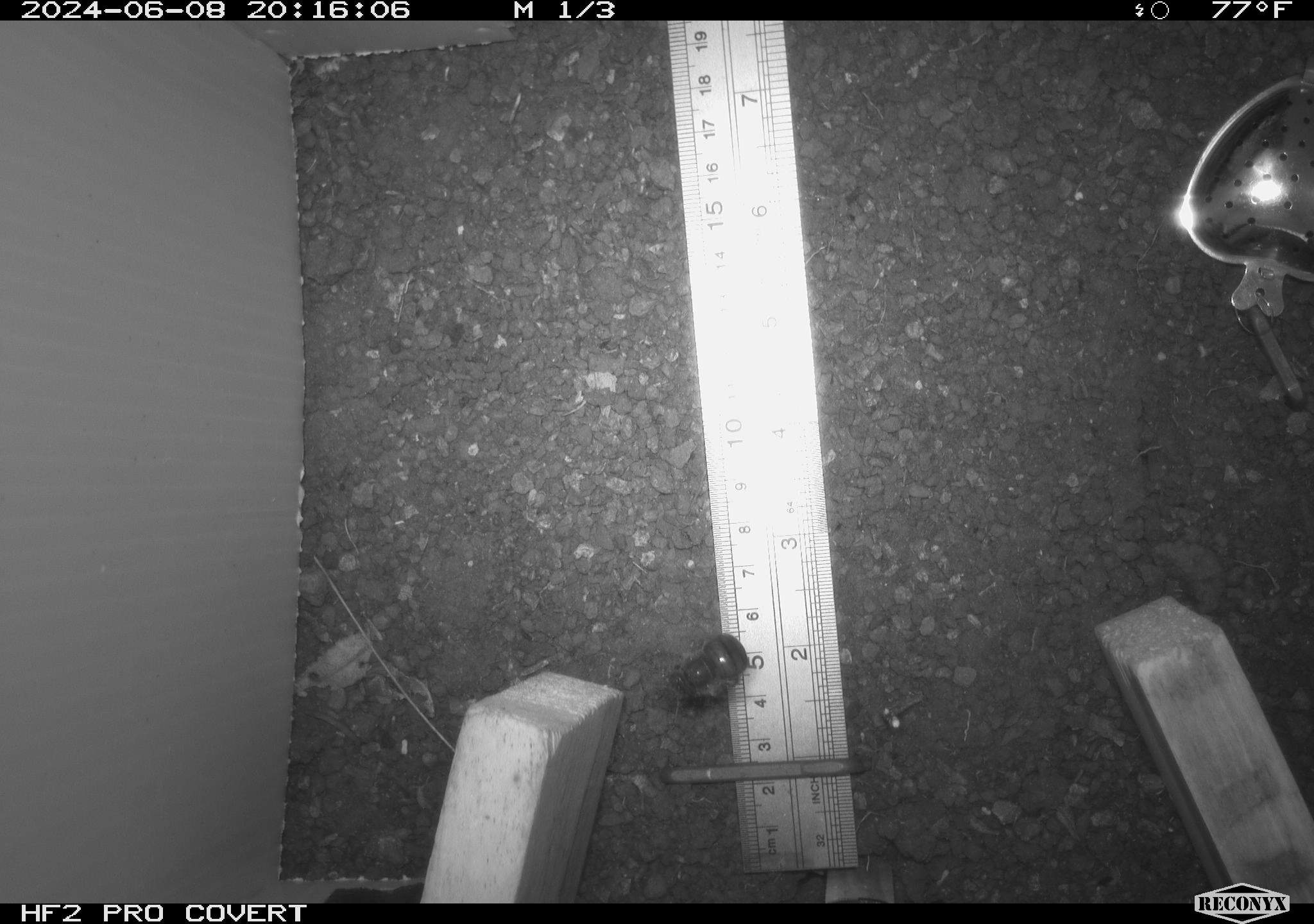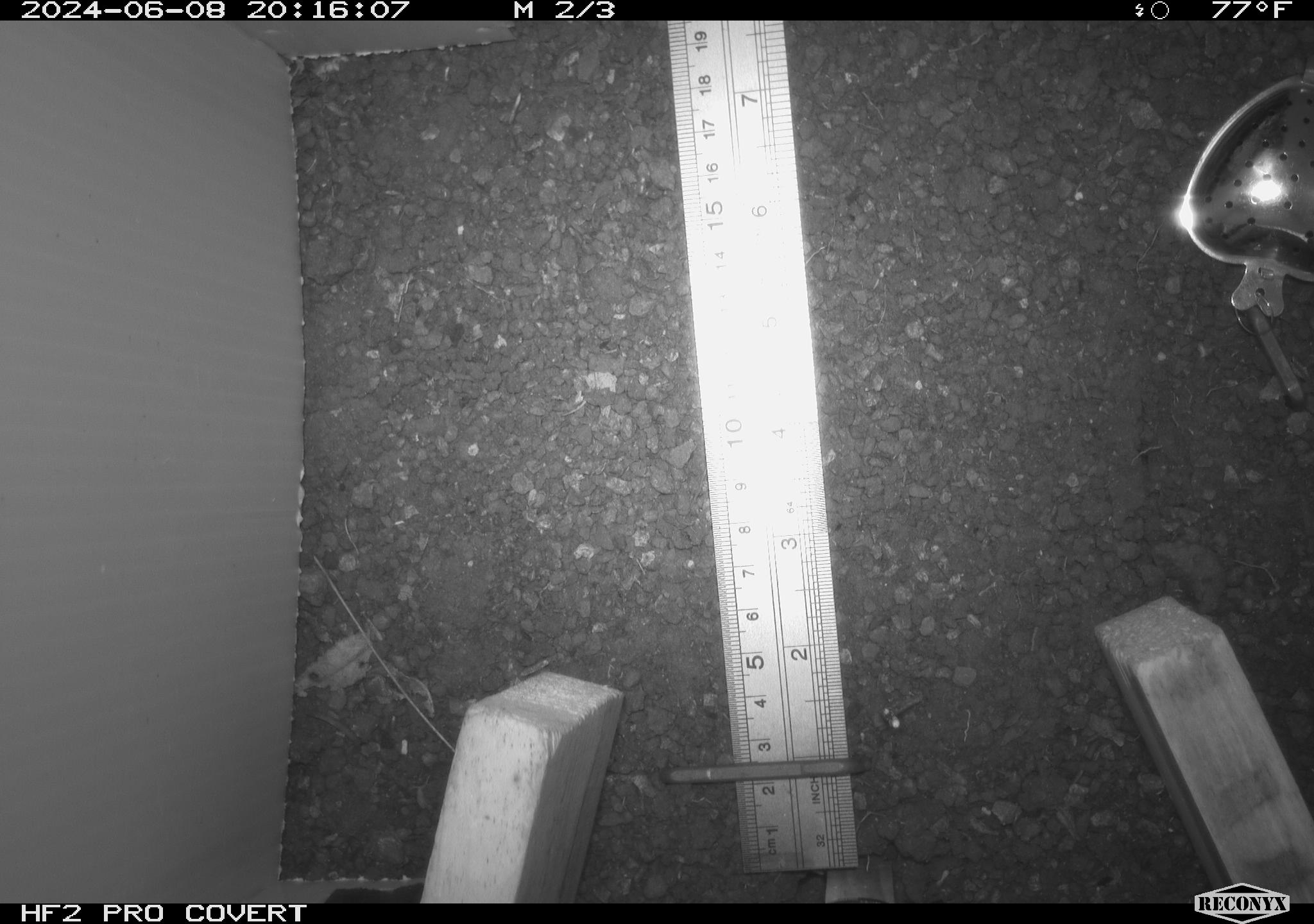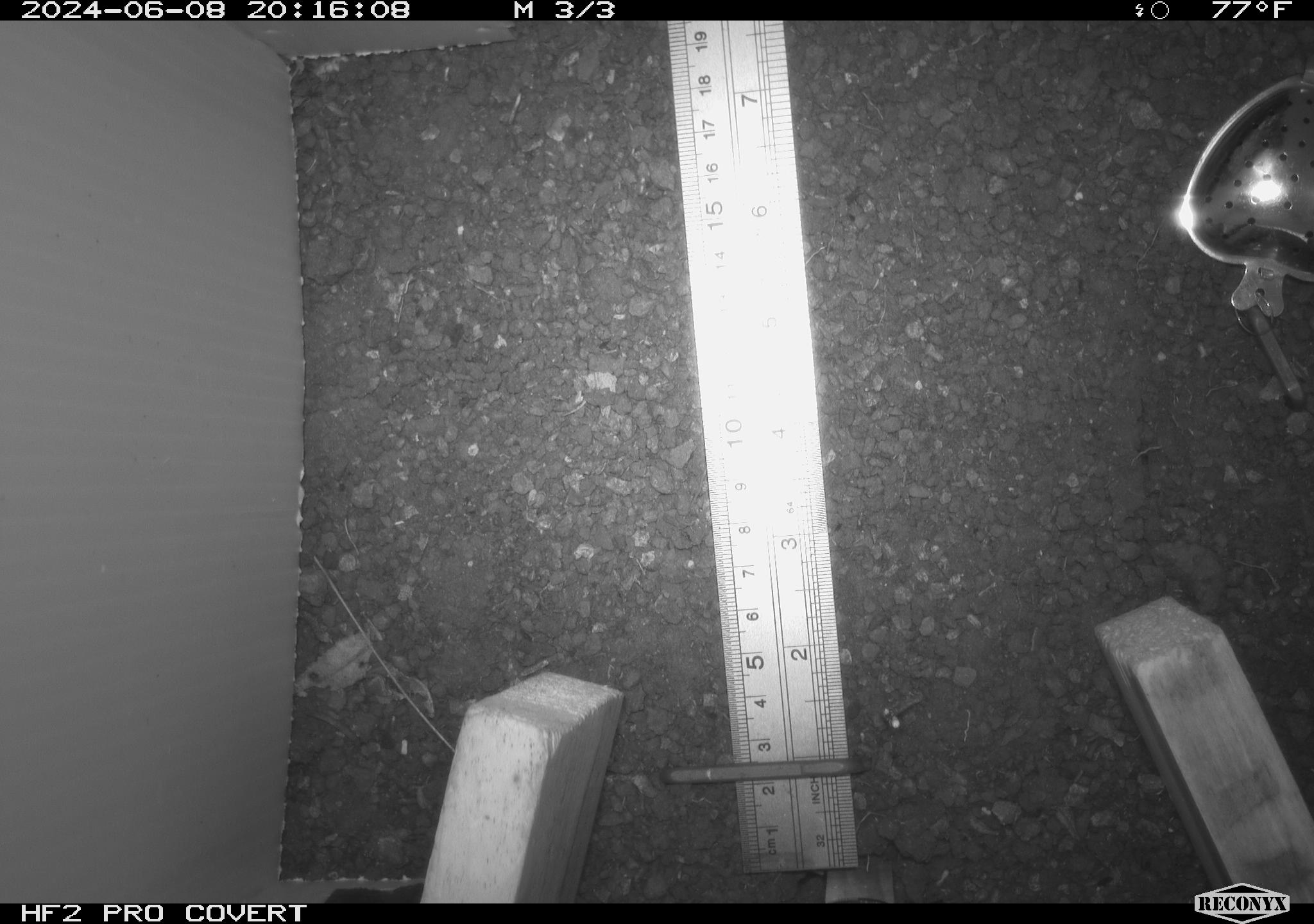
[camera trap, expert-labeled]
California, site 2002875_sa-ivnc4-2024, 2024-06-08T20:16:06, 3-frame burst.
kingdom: Animalia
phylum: Arthropoda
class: Insecta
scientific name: Insecta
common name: insect